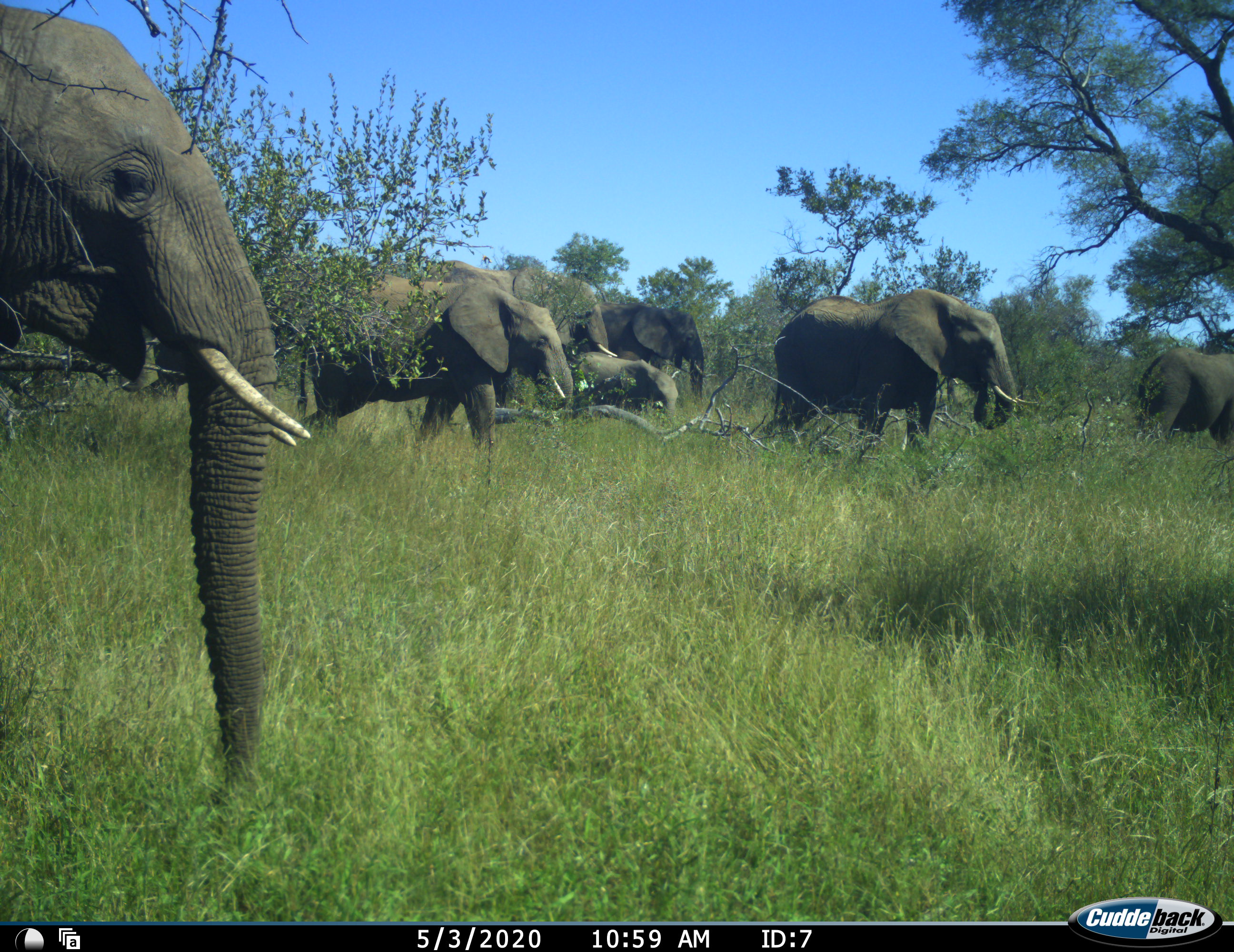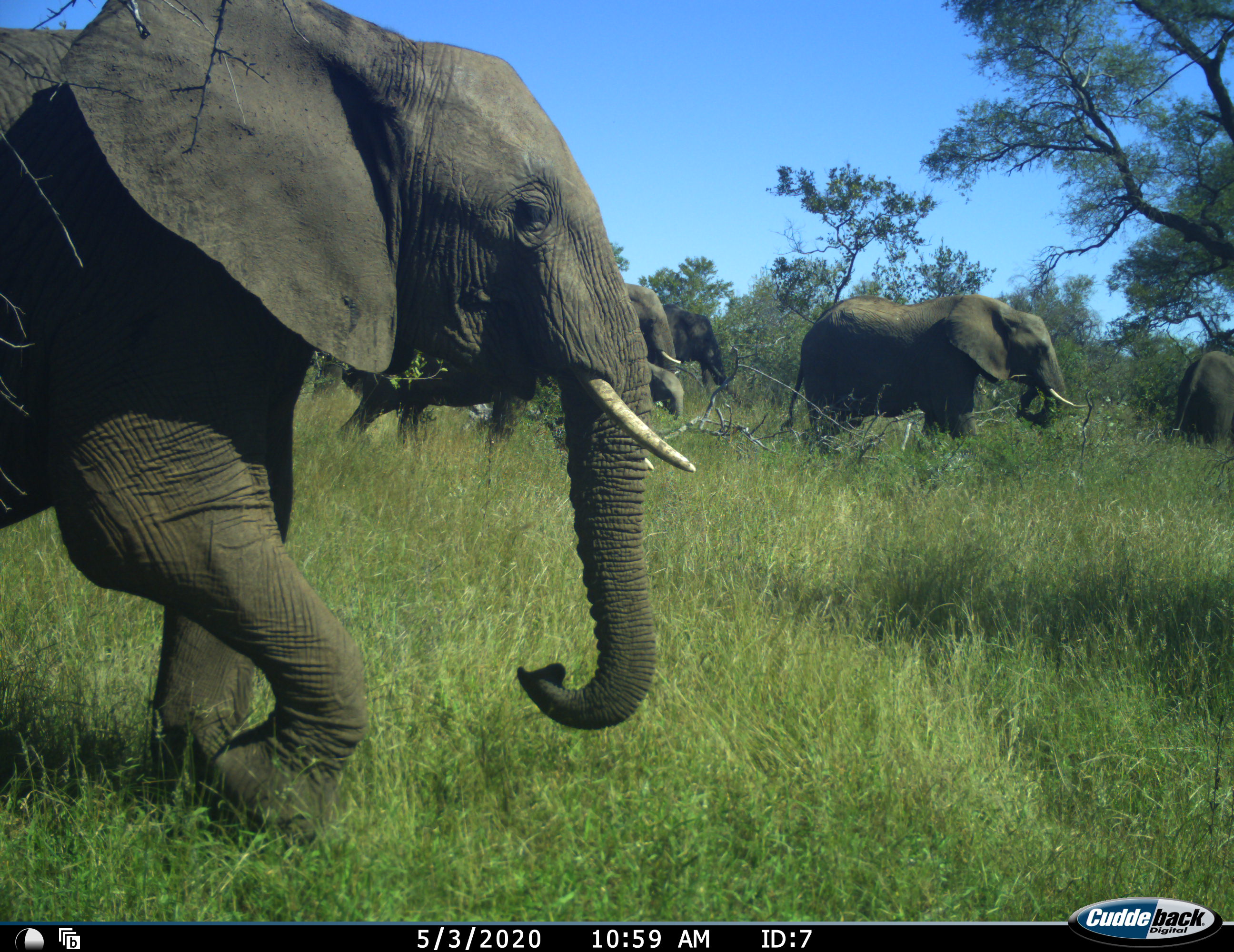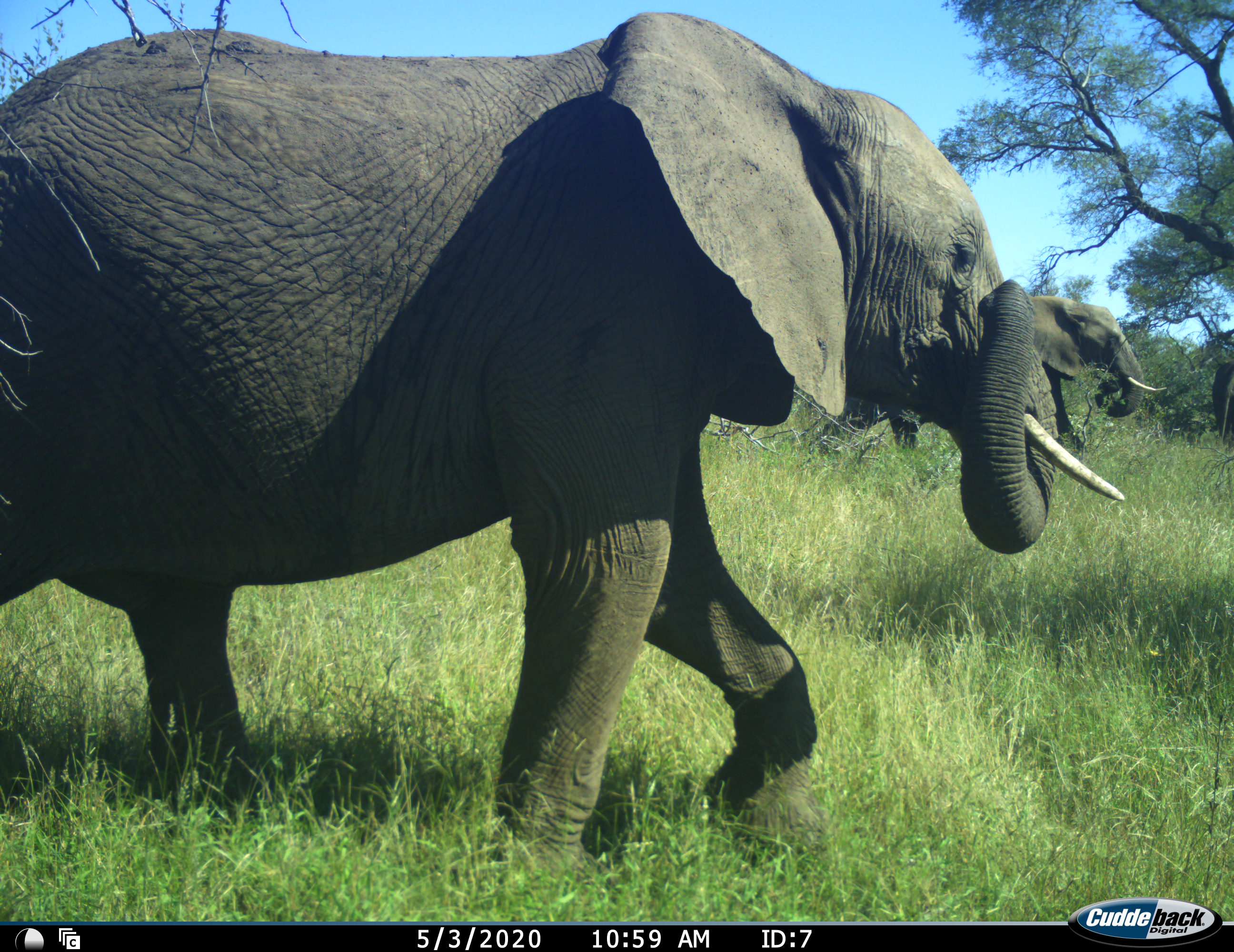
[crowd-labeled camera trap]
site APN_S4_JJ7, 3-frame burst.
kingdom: Animalia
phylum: Chordata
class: Mammalia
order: Proboscidea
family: Elephantidae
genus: Loxodonta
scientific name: Loxodonta africana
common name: african bush elephant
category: elephant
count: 7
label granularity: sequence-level